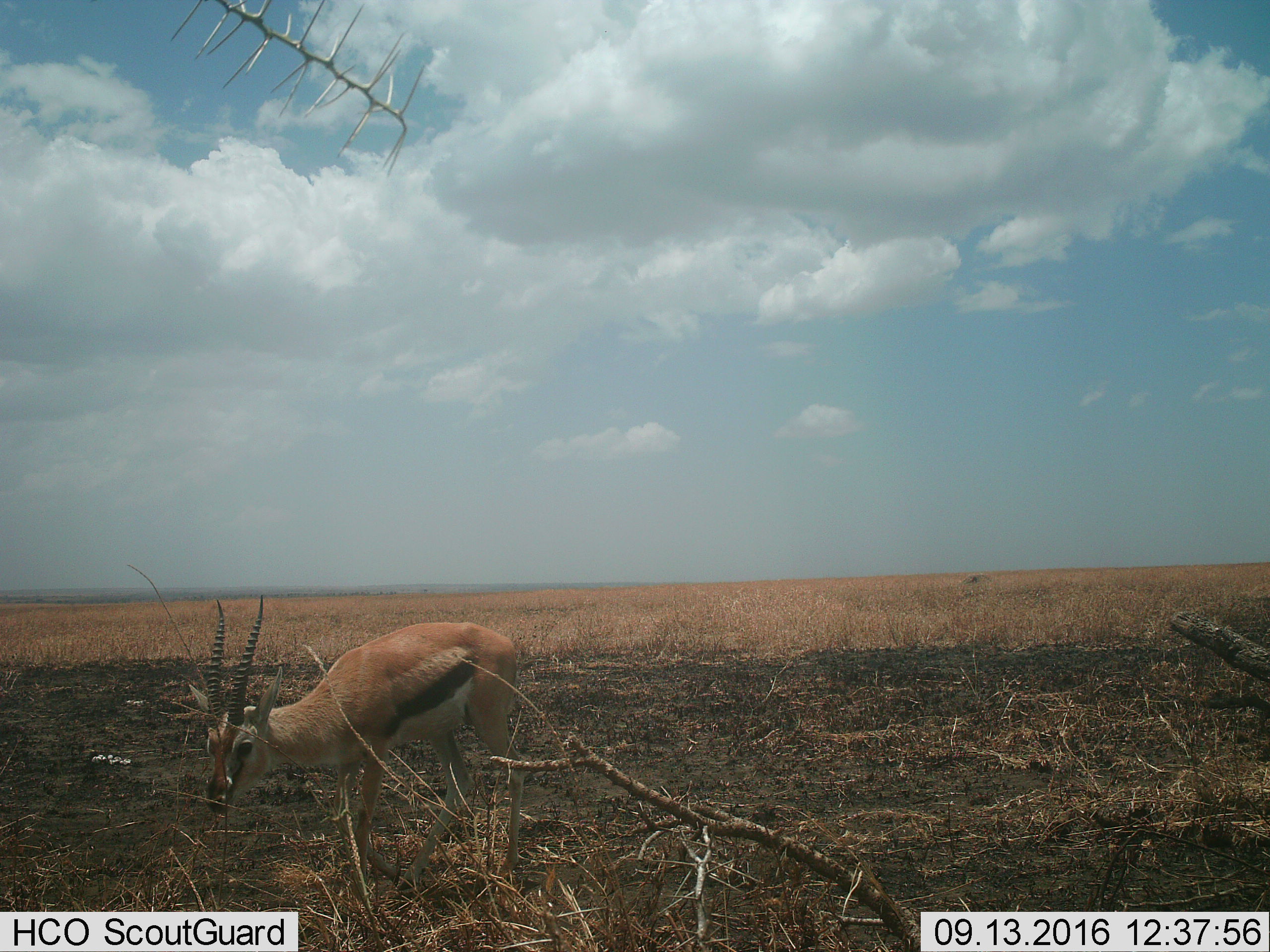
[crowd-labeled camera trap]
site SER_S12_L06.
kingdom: Animalia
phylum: Chordata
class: Mammalia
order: Artiodactyla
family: Bovidae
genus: Eudorcas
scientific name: Eudorcas thomsonii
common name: thomson's gazelle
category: gazellethomsons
Gazellethomsons (thomson's gazelle) (Eudorcas thomsonii), count 1. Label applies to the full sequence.